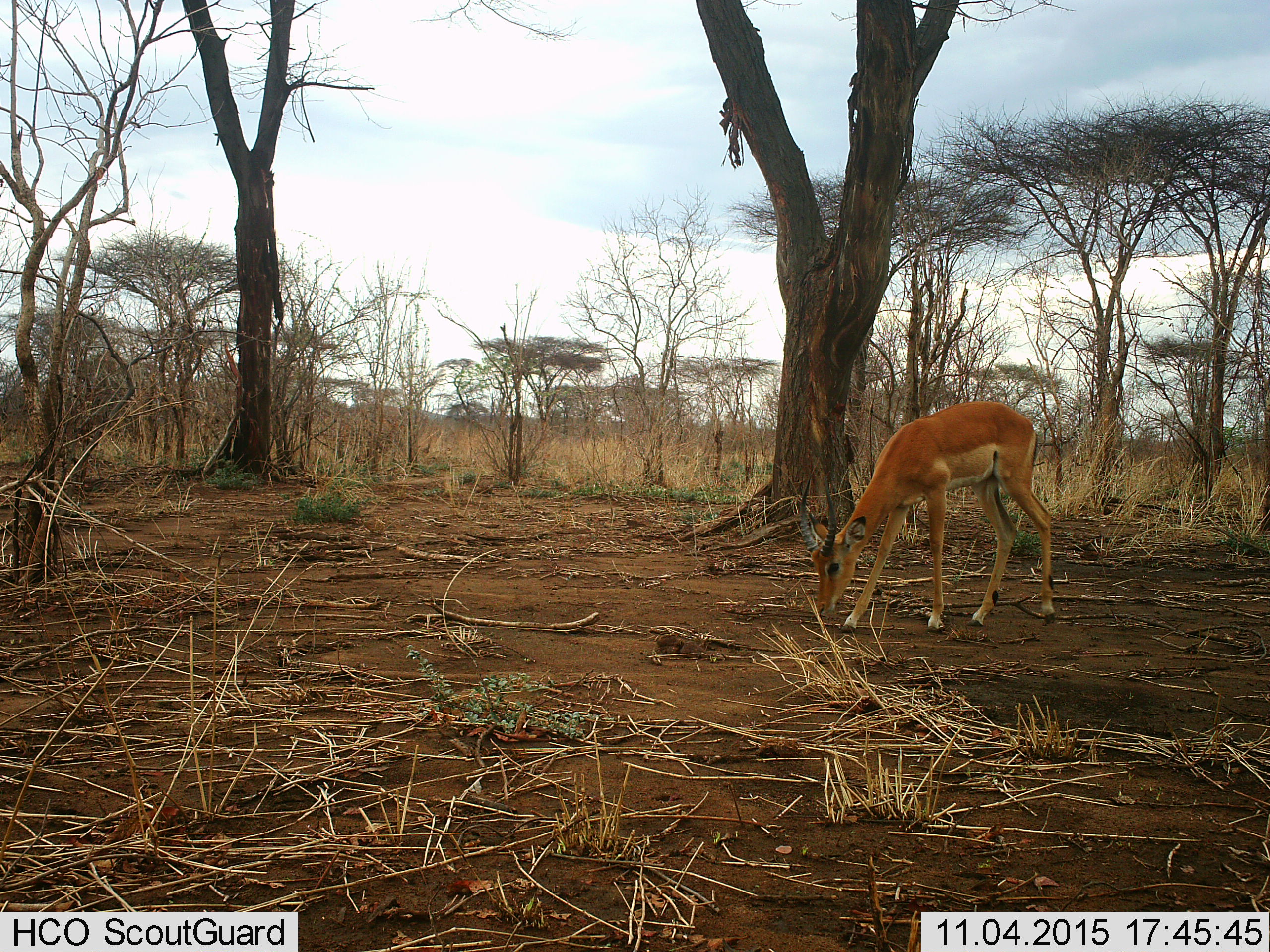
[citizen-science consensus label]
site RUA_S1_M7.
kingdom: Animalia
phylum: Chordata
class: Mammalia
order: Artiodactyla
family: Bovidae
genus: Aepyceros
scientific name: Aepyceros melampus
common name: impala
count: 1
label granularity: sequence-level